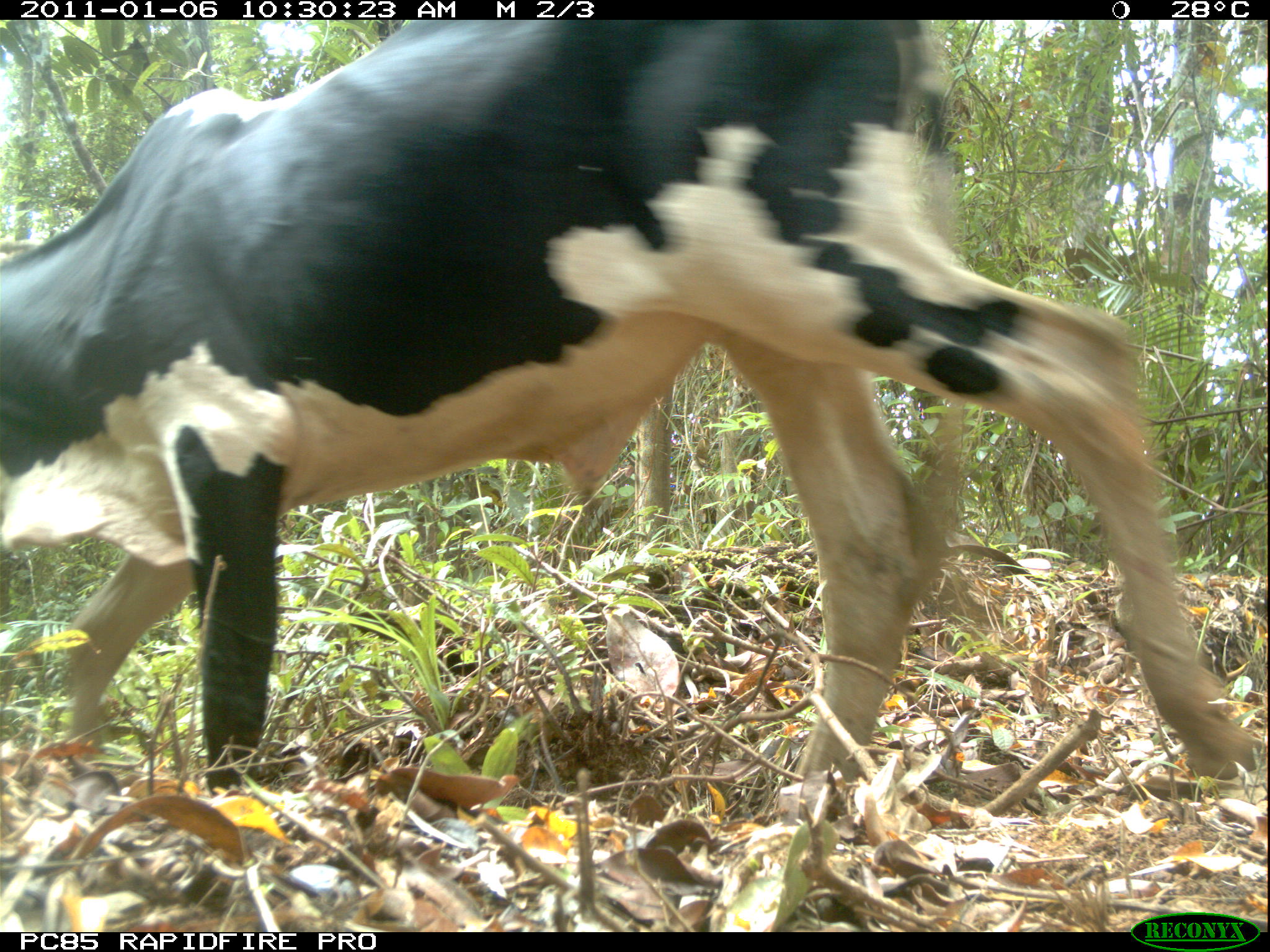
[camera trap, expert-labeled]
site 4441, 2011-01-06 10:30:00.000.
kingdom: Animalia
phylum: Chordata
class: Mammalia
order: Artiodactyla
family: Bovidae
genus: Bos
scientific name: Bos taurus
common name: domestic cattle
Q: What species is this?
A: Bos taurus (domestic cattle).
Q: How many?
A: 2.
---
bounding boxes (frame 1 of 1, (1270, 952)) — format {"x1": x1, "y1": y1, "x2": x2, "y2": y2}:
bos taurus: {"x1": 0, "y1": 21, "x2": 1260, "y2": 820}